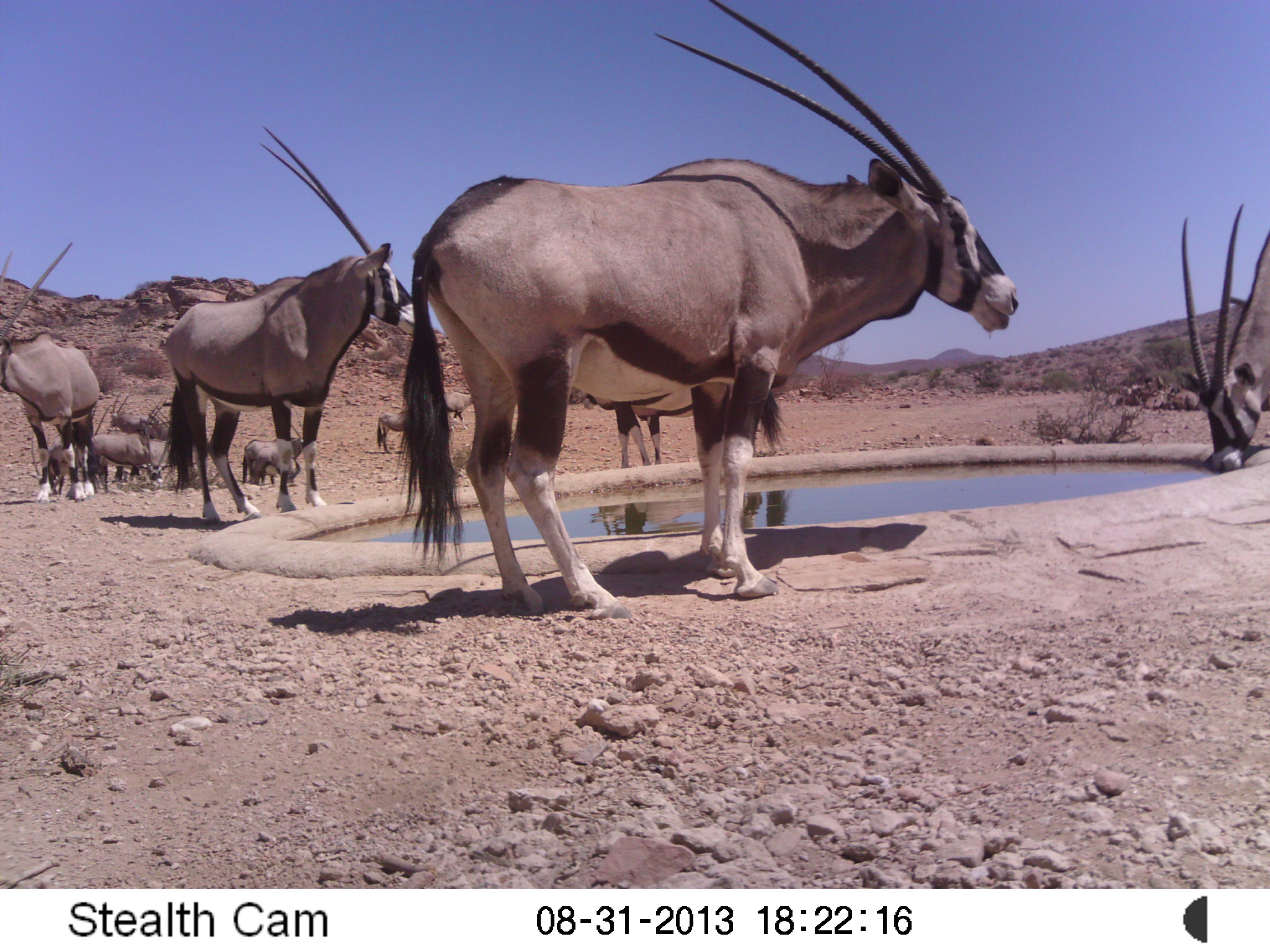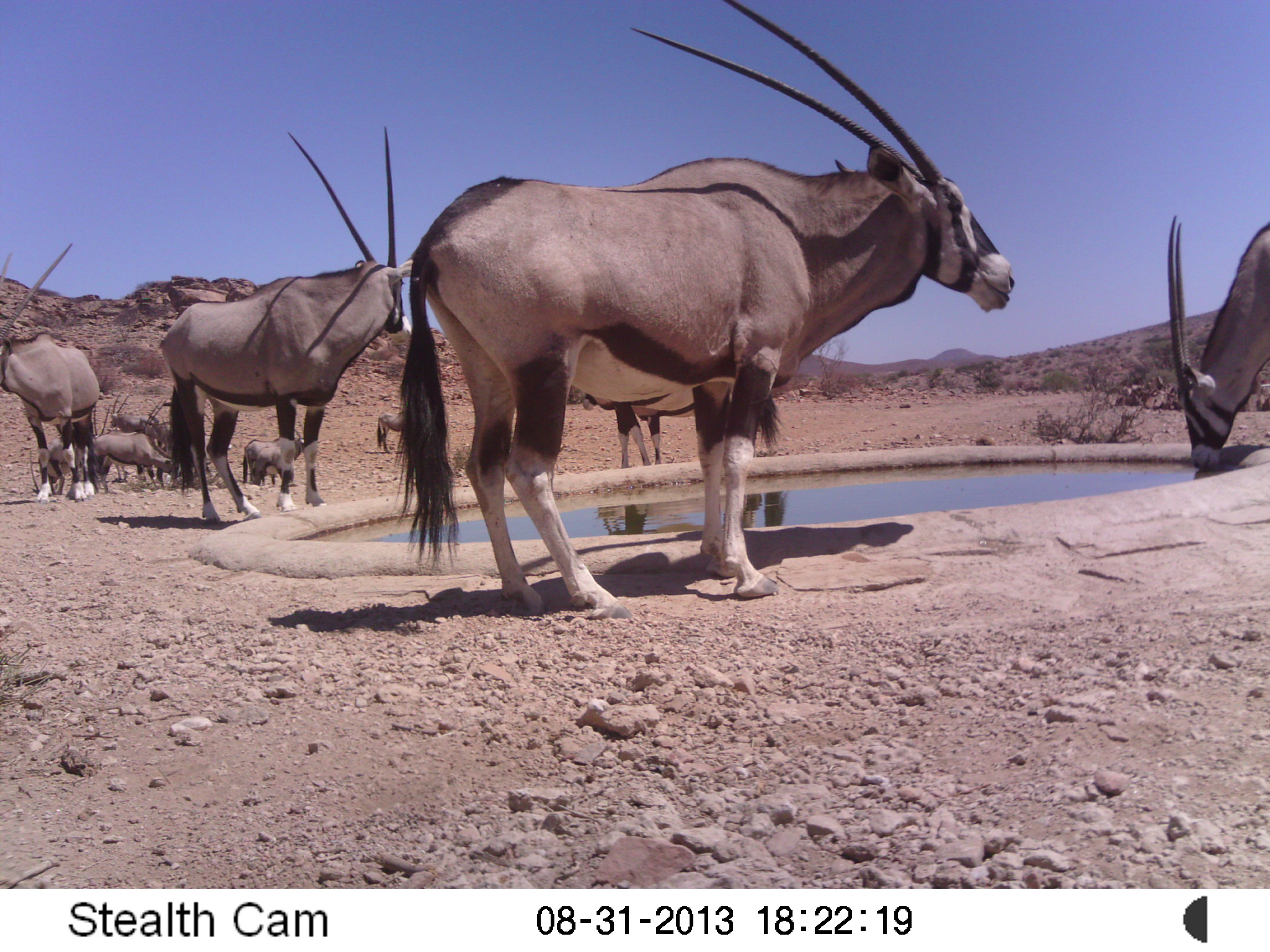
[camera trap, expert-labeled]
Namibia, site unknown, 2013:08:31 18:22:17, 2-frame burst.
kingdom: Animalia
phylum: Chordata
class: Mammalia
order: Artiodactyla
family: Bovidae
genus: Oryx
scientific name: Oryx gazella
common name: gemsbok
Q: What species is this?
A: Oryx gazella (gemsbok).